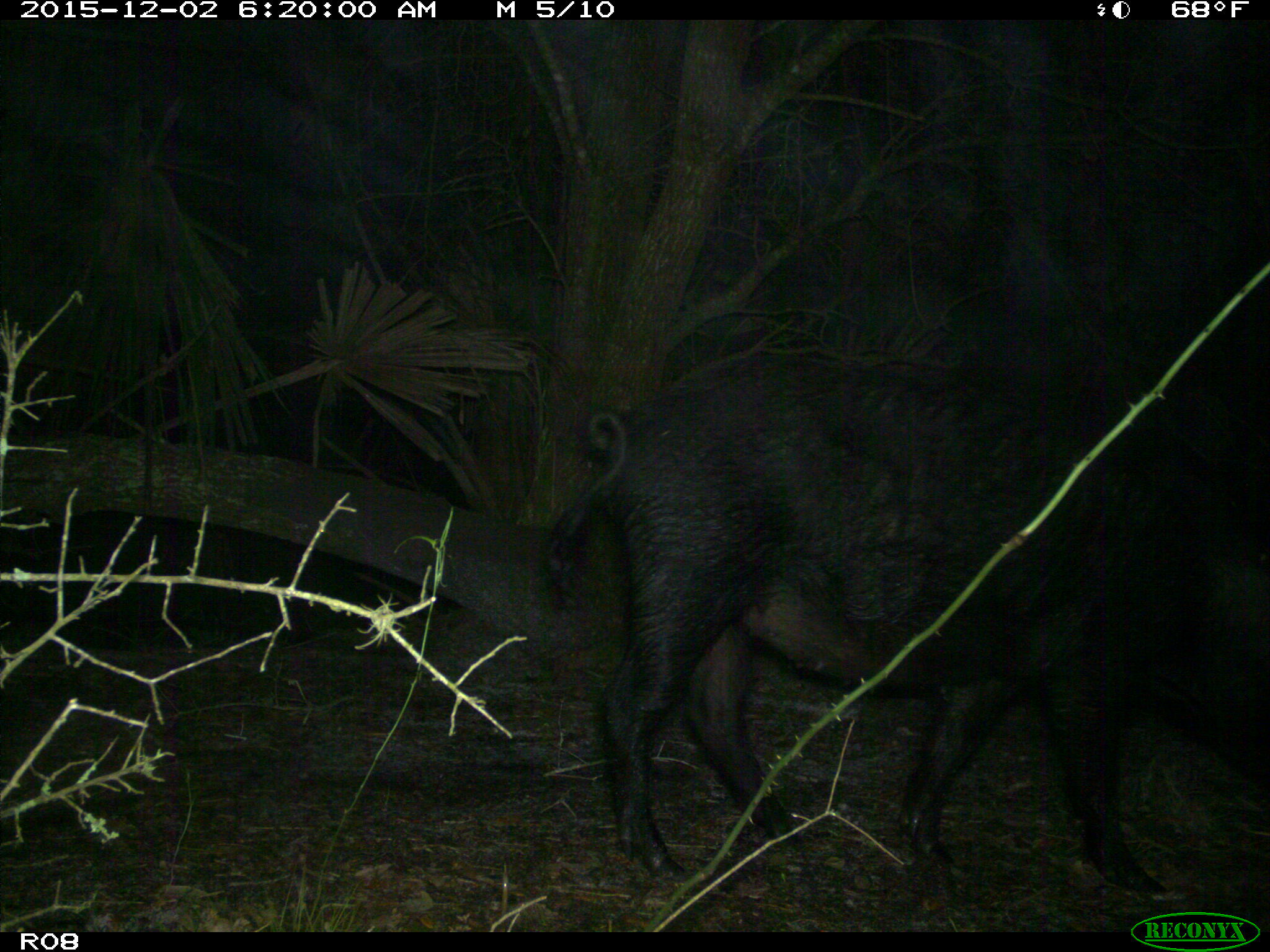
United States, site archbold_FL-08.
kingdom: Animalia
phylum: Chordata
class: Mammalia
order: Artiodactyla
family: Suidae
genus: Sus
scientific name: Sus scrofa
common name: wild boar